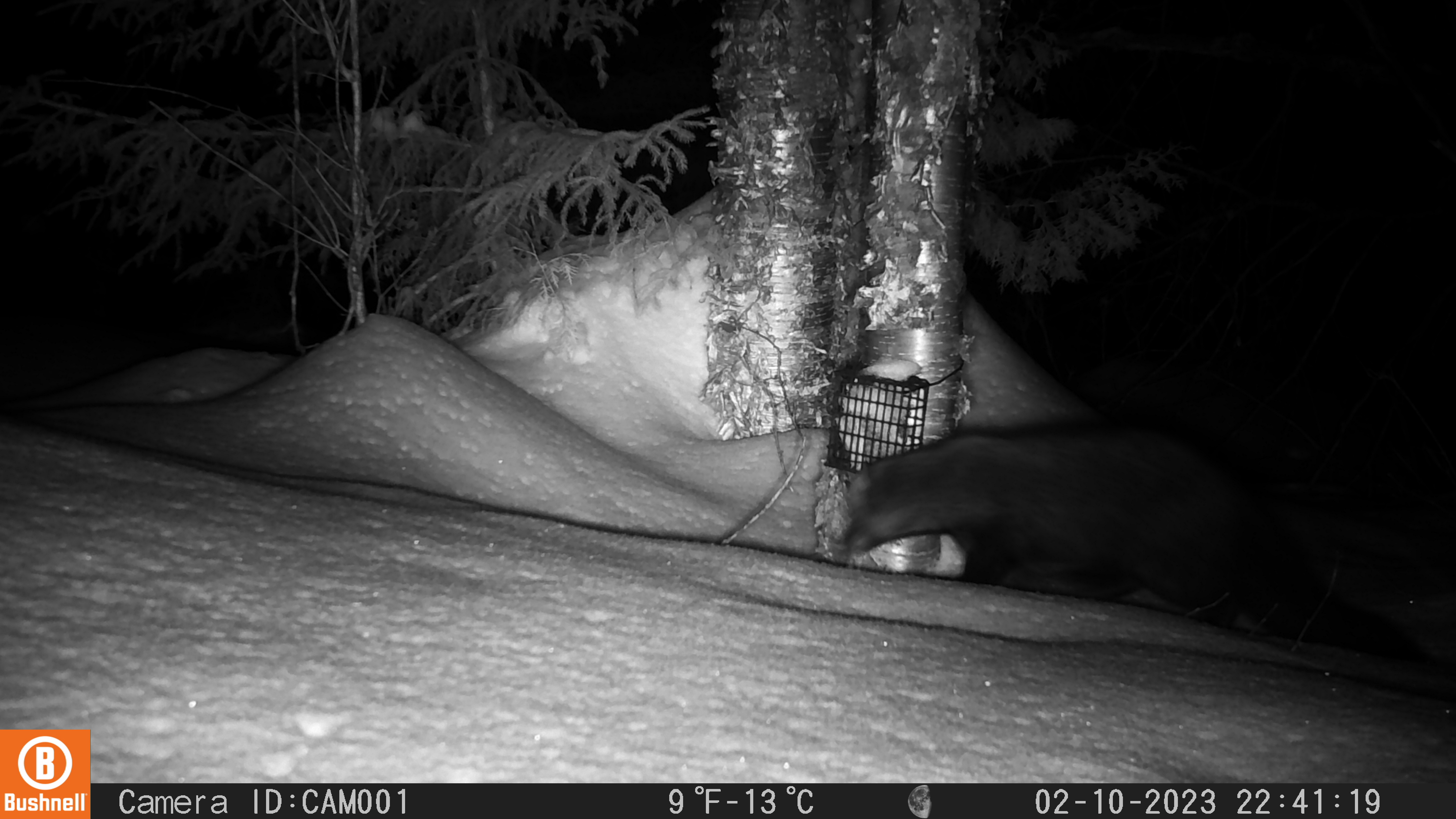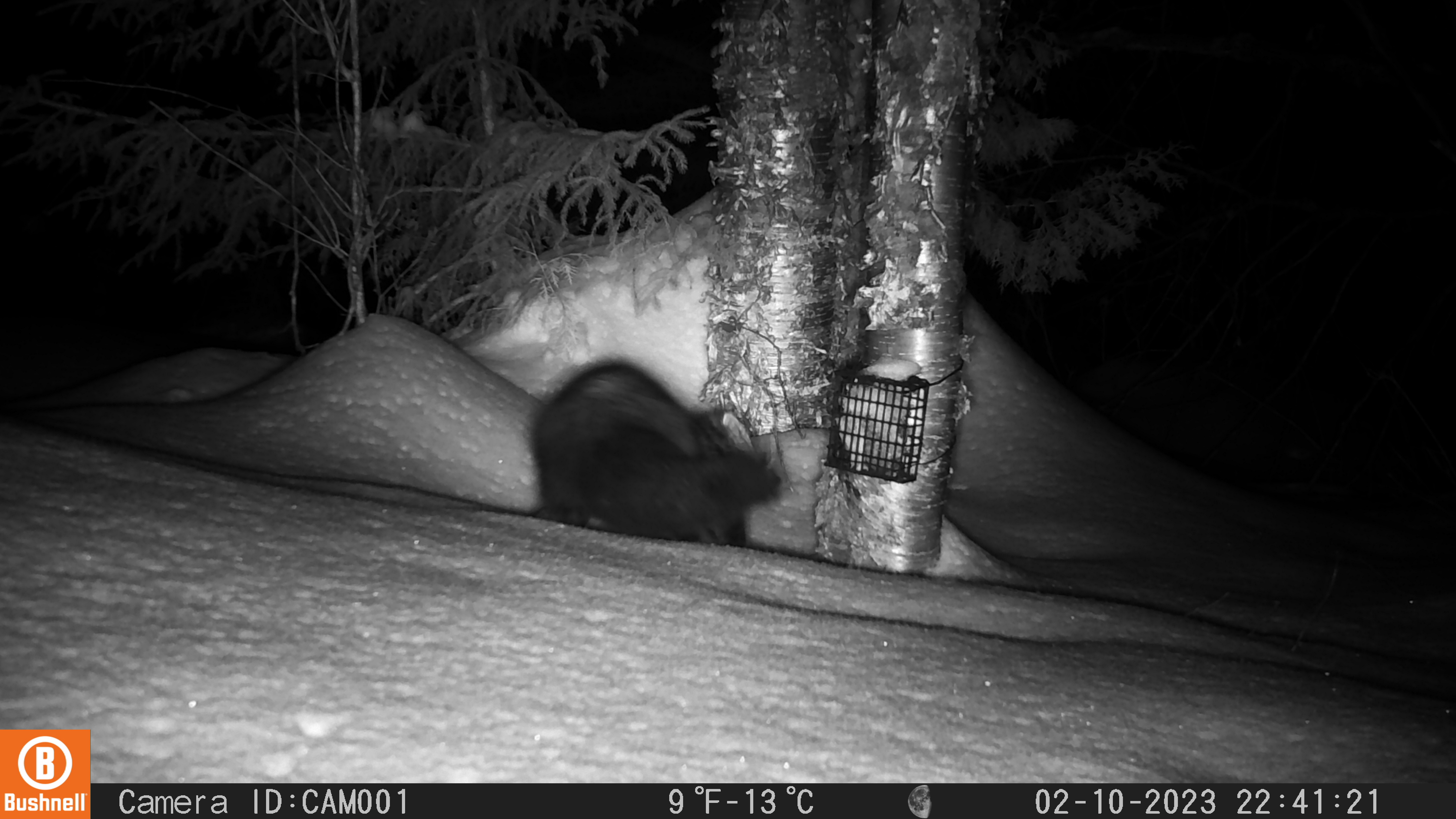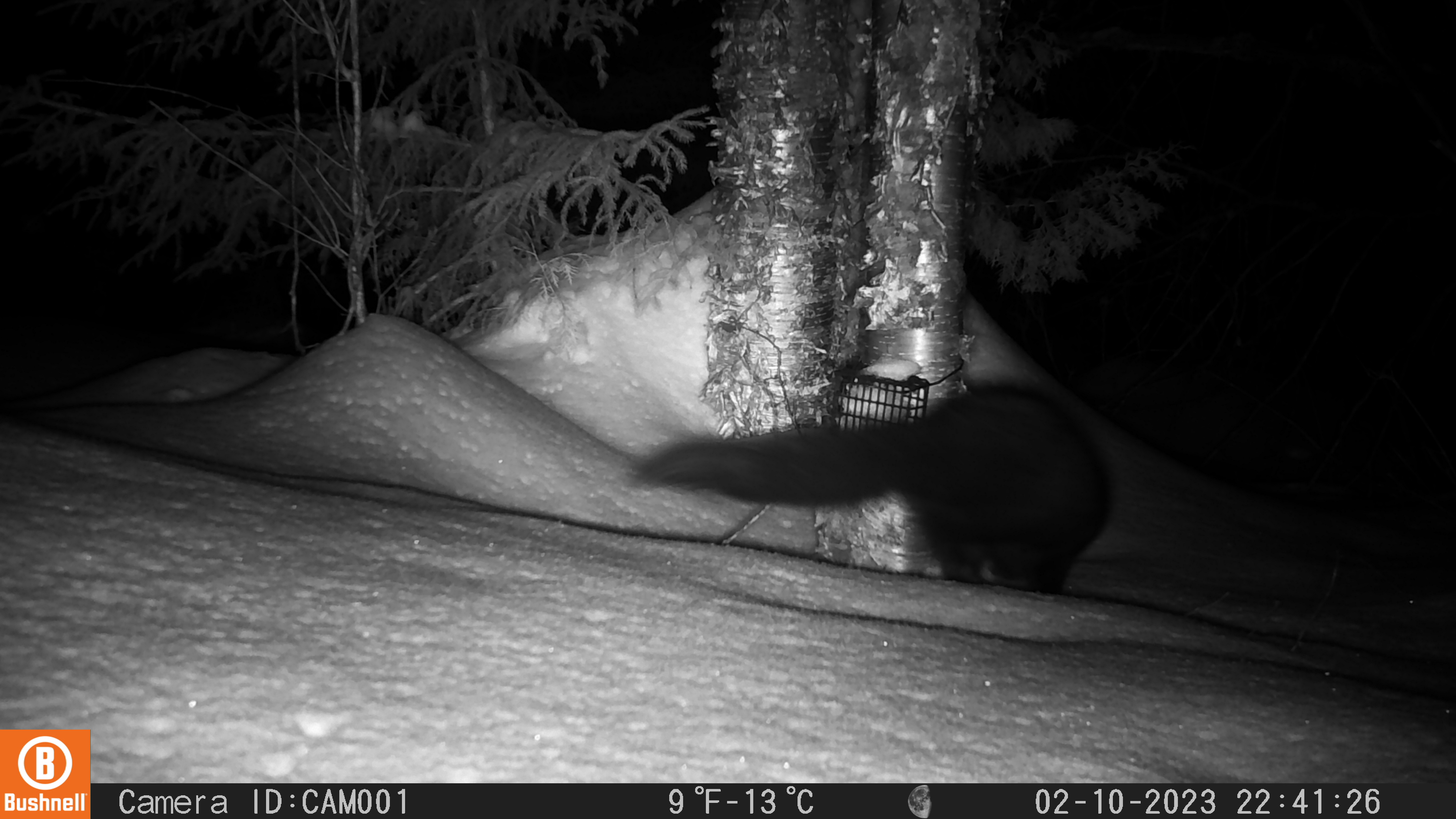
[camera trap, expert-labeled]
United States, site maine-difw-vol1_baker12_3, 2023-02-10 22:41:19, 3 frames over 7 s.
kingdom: Animalia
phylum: Chordata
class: Mammalia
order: Carnivora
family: Mustelidae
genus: Pekania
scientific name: Pekania pennanti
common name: fisher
Fisher (Pekania pennanti).